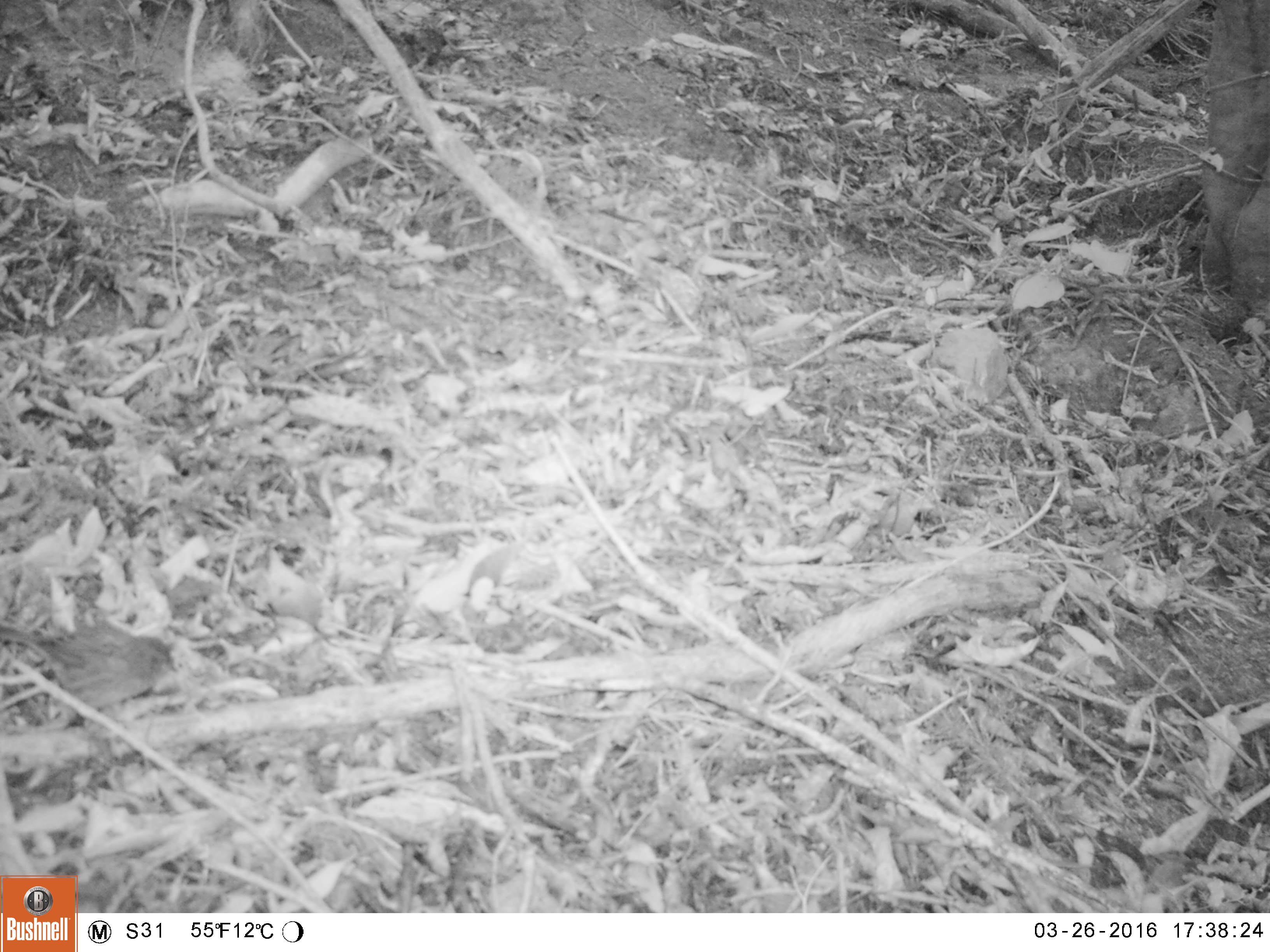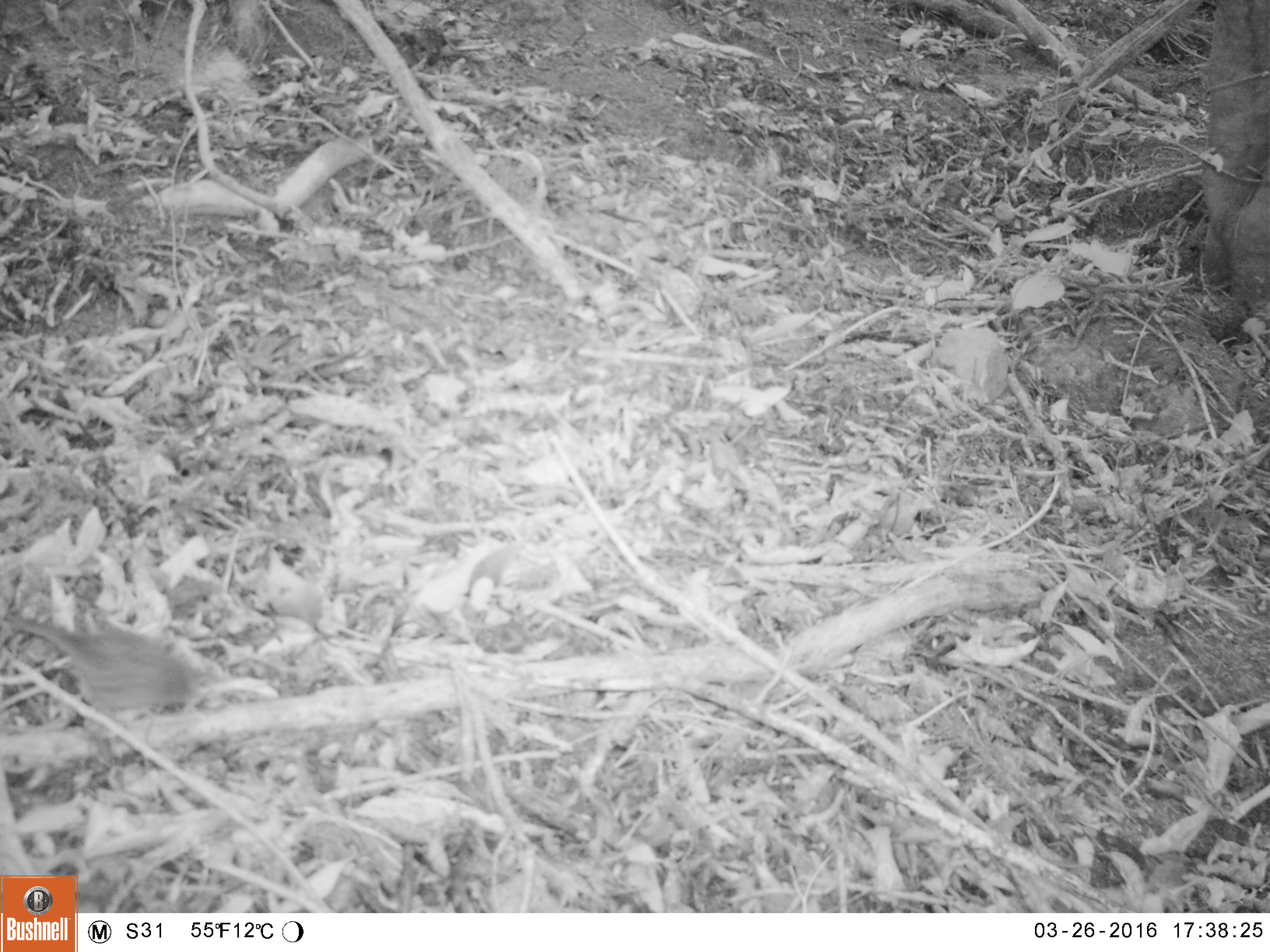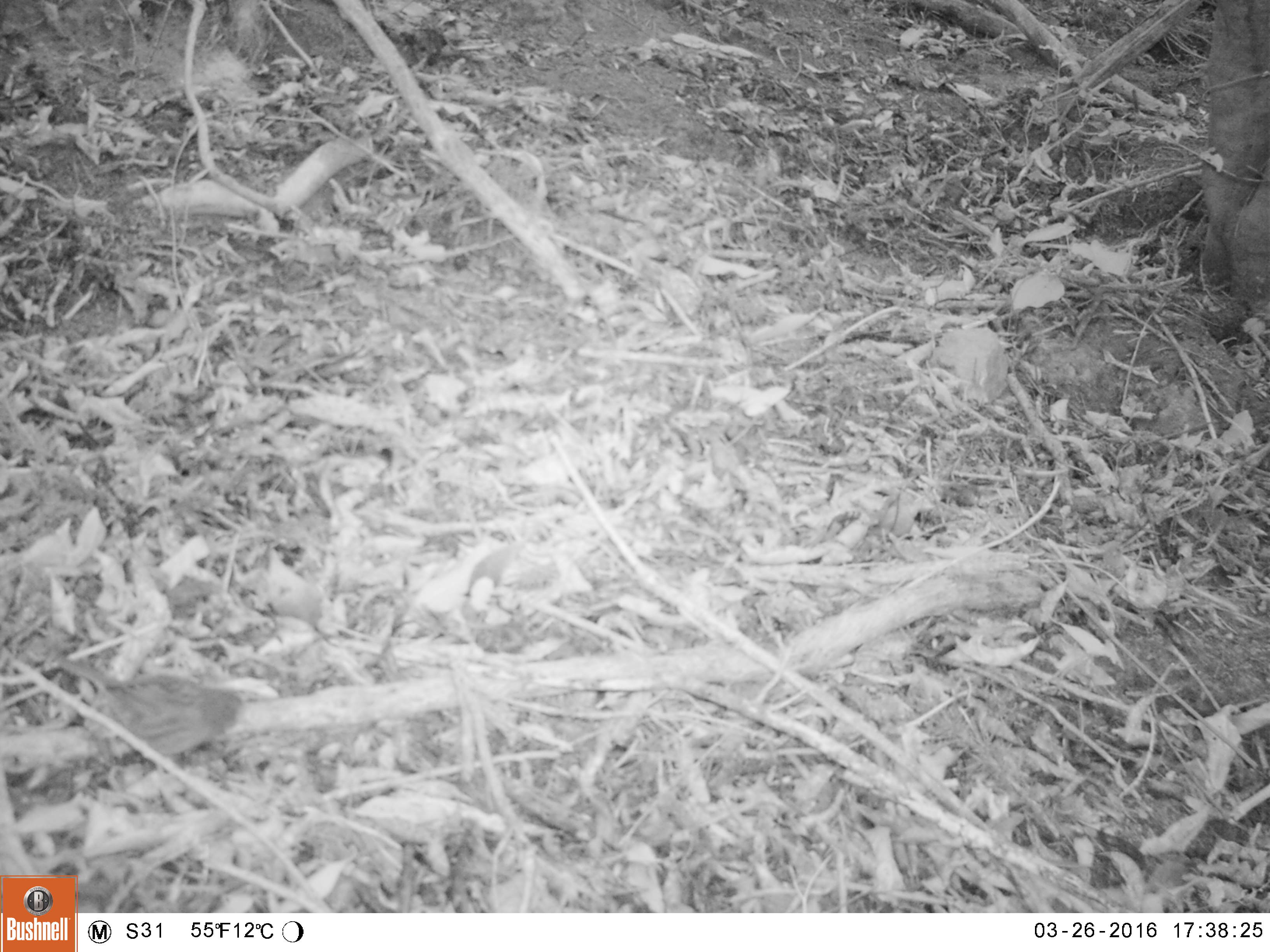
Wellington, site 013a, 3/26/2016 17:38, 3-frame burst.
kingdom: Animalia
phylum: Chordata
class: Aves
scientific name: Aves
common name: bird